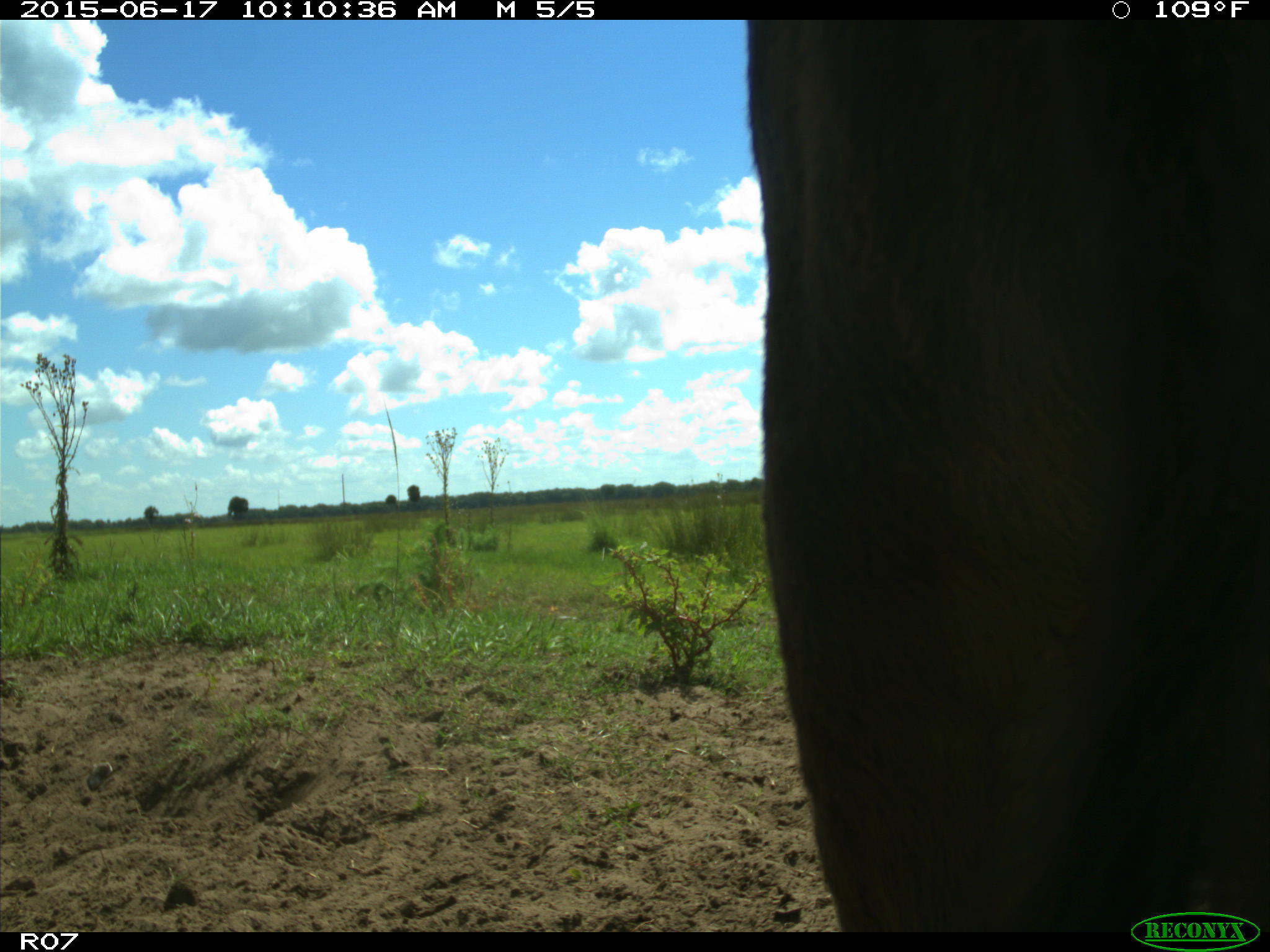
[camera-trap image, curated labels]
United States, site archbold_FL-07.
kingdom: Animalia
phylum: Chordata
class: Mammalia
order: Artiodactyla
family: Bovidae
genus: Bos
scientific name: Bos taurus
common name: domestic cow